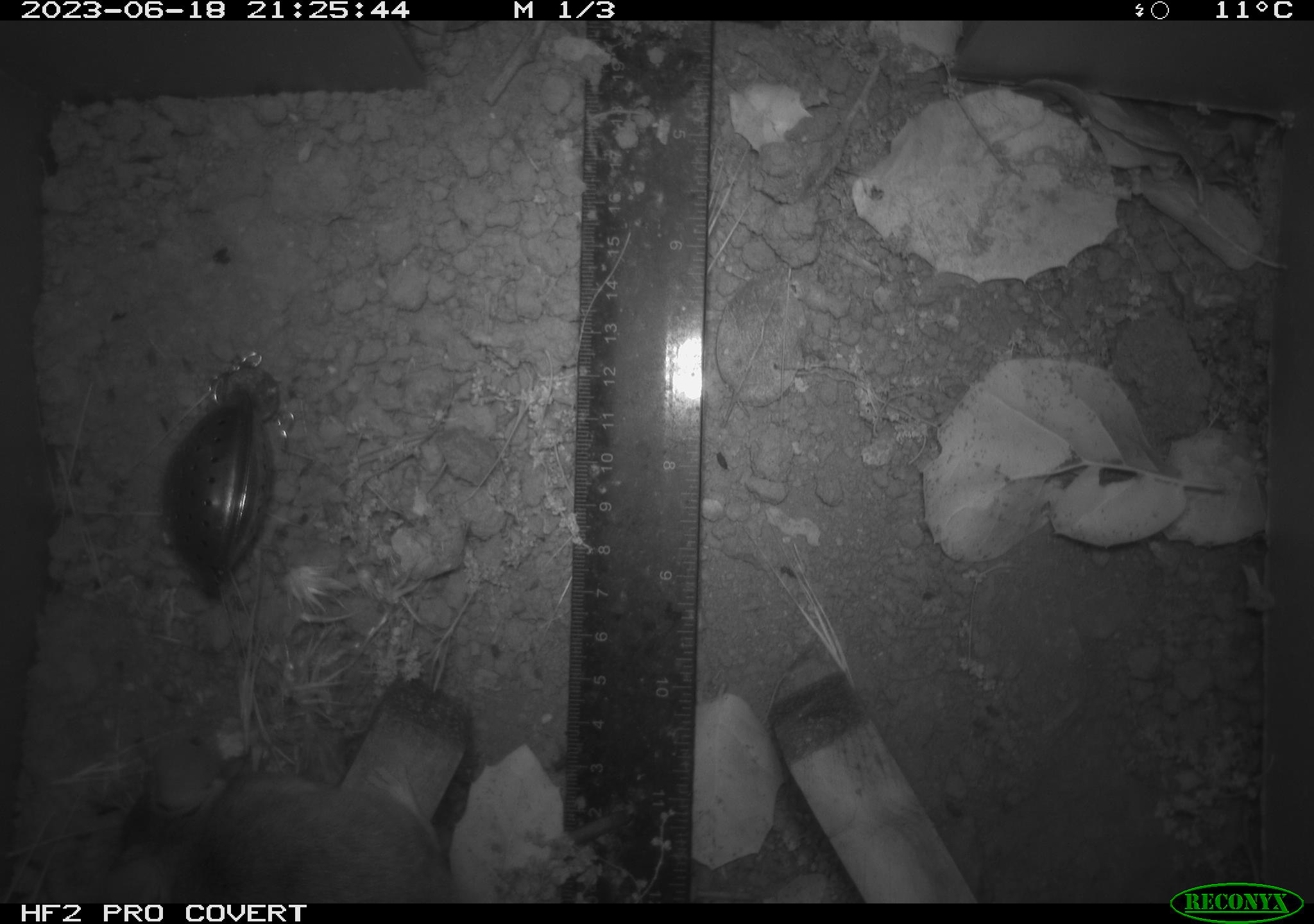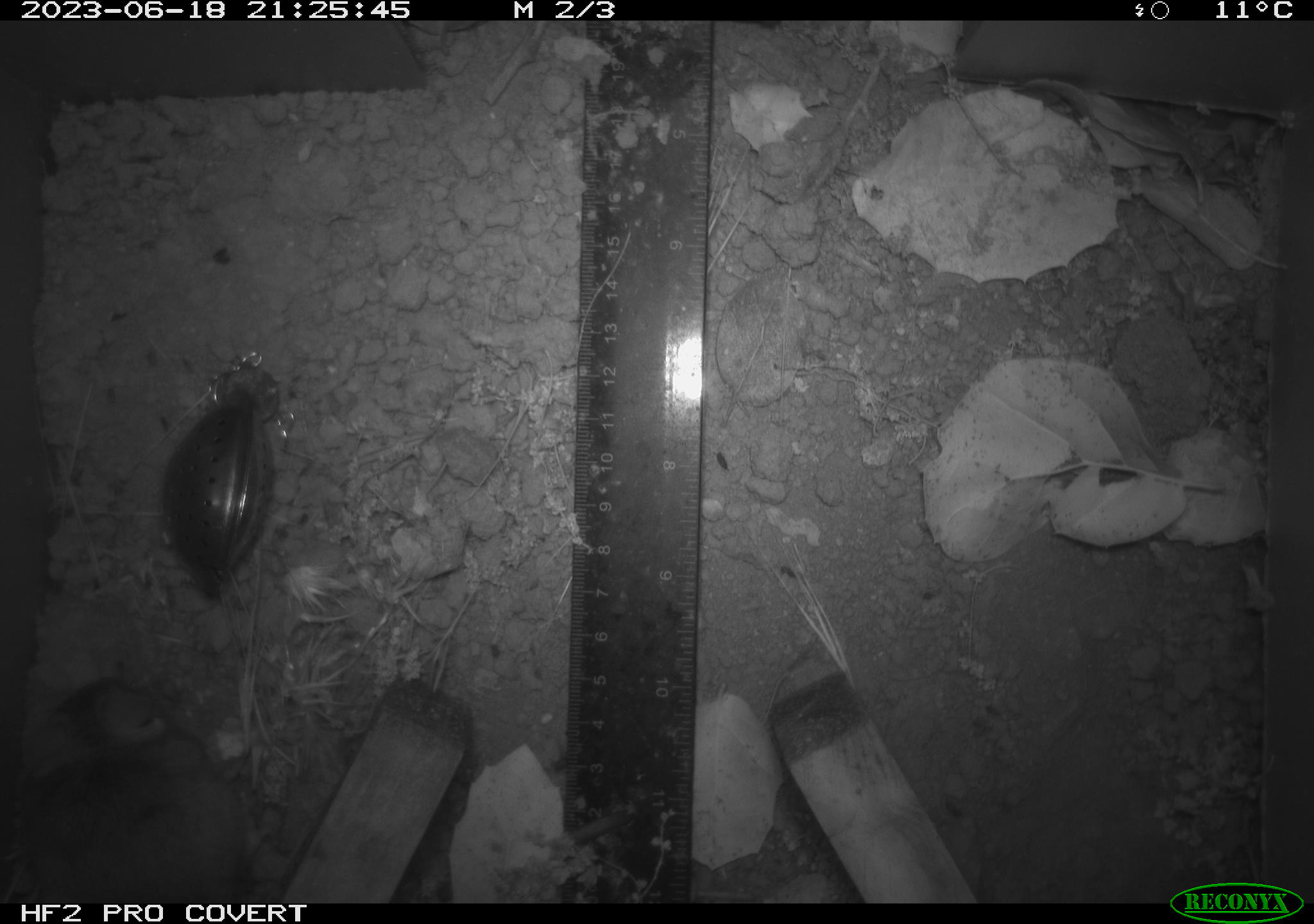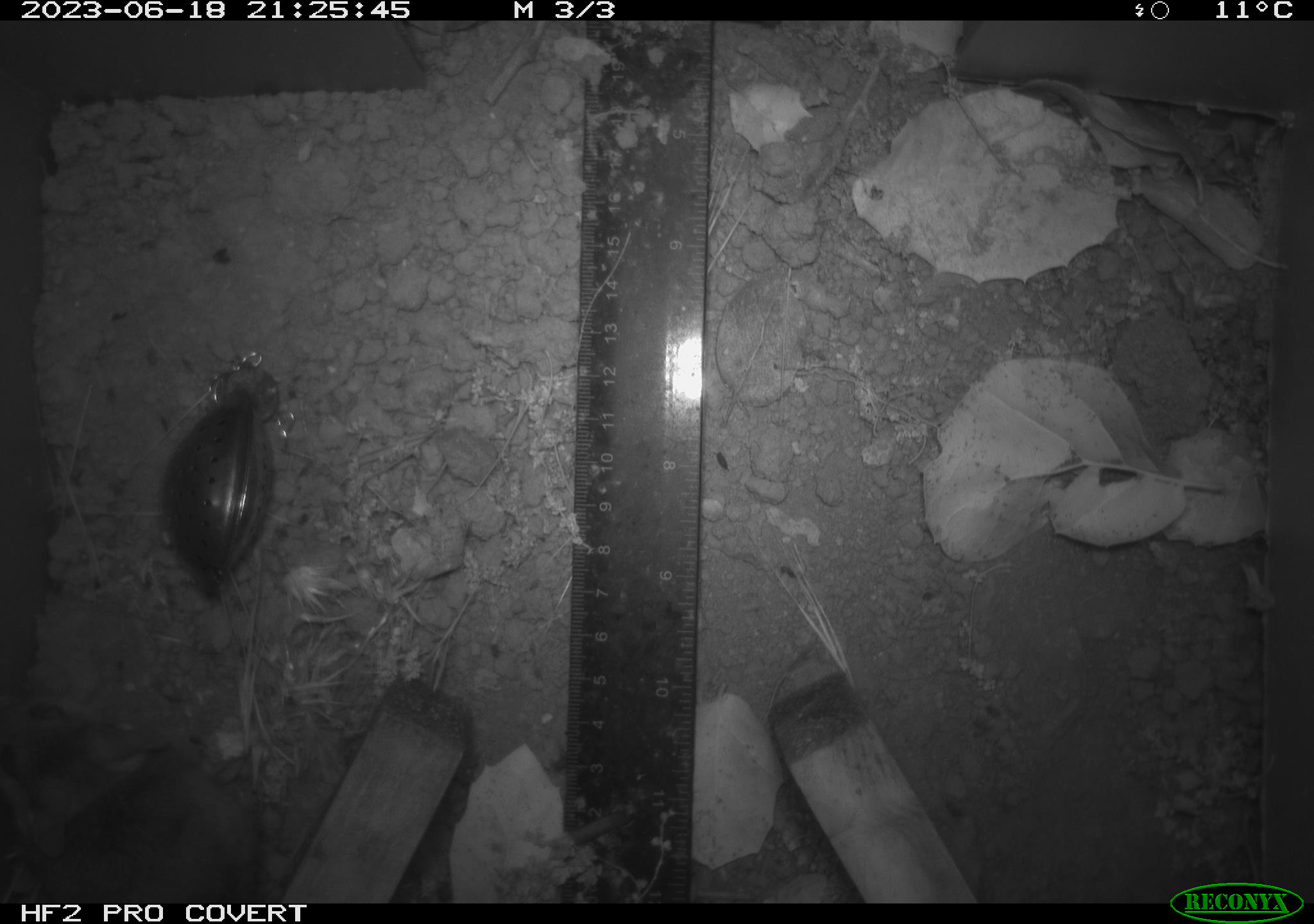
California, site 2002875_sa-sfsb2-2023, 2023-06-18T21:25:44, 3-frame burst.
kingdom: Animalia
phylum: Chordata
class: Mammalia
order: Rodentia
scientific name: Rodentia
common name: mouse species